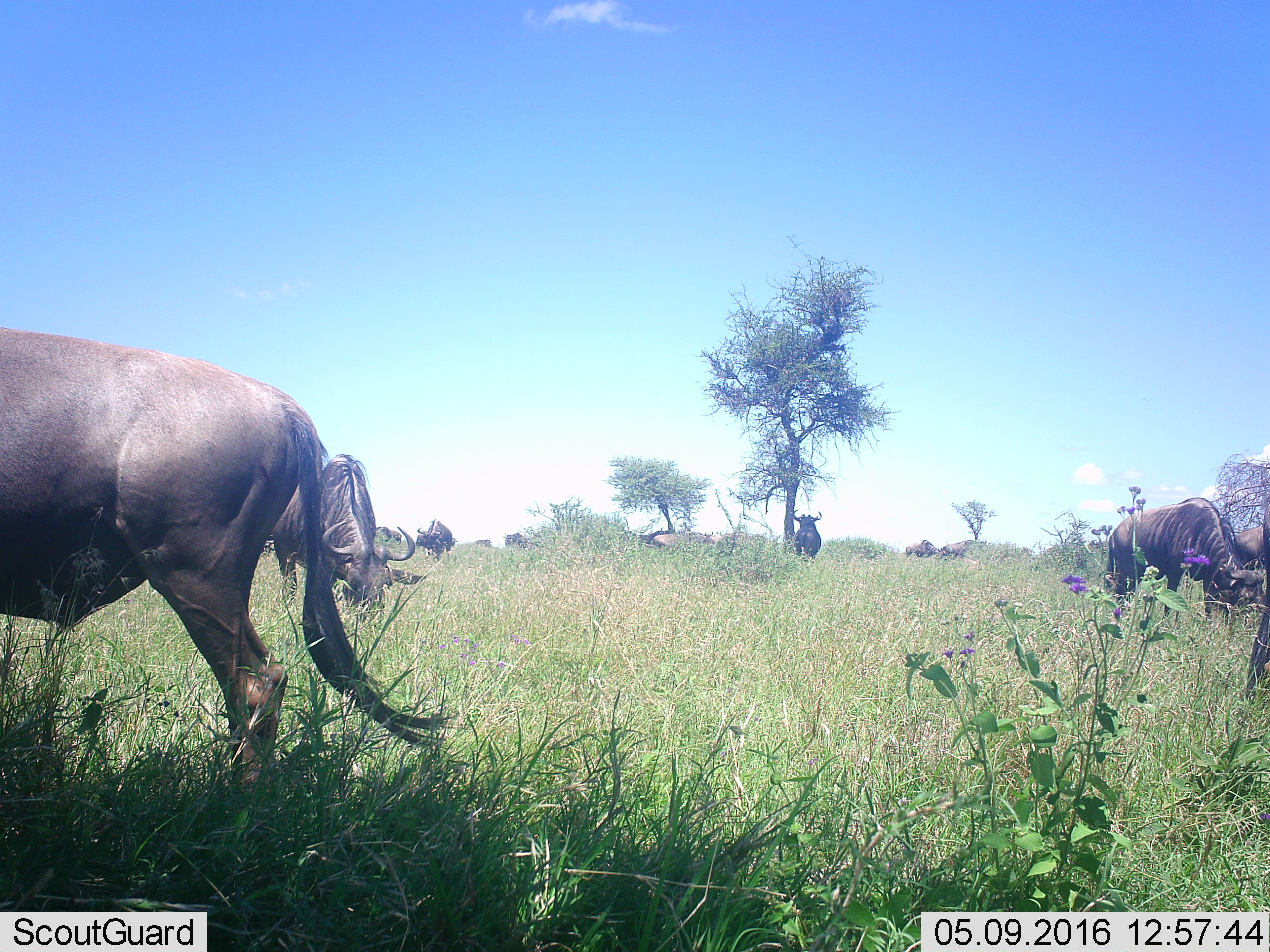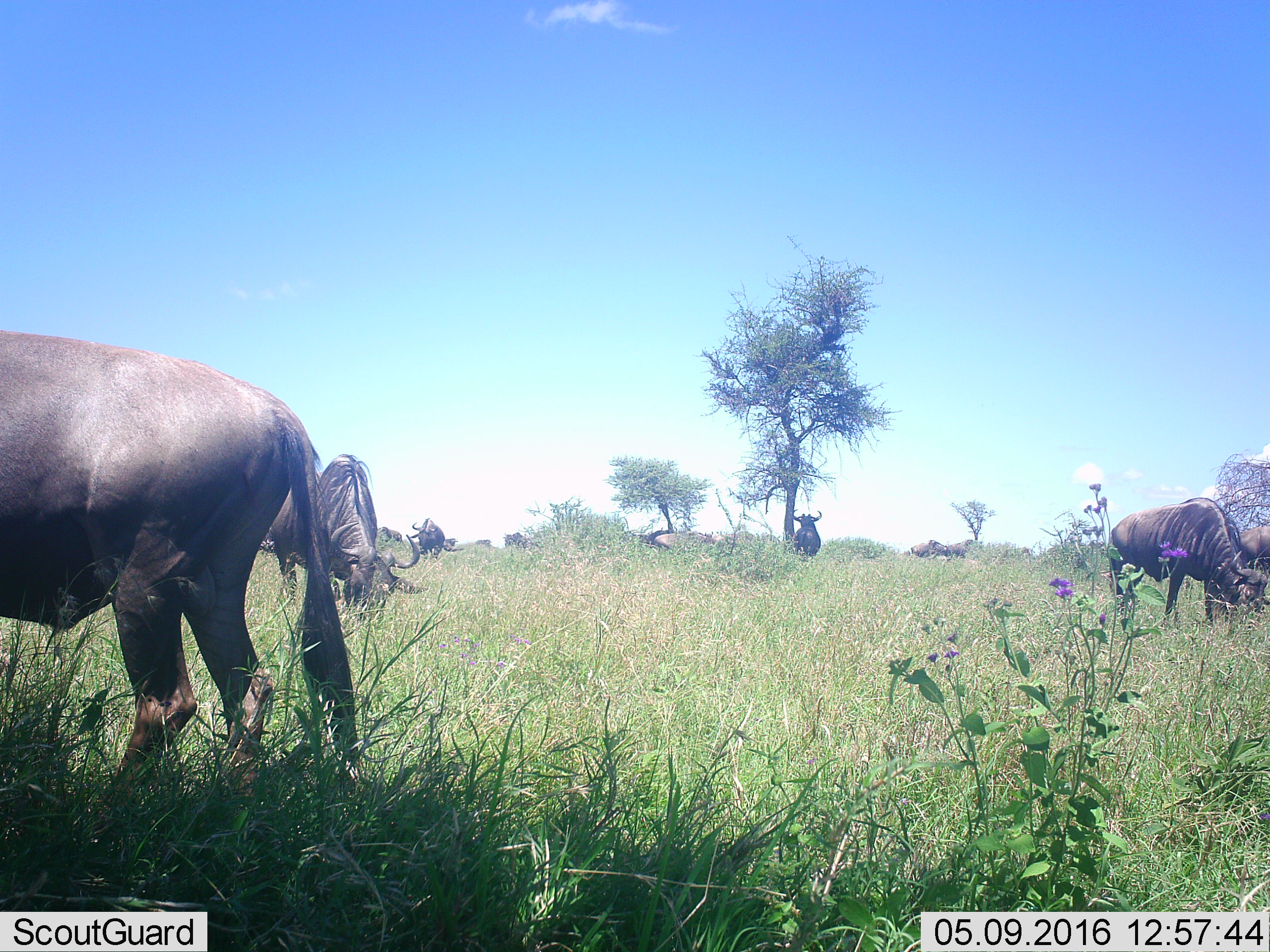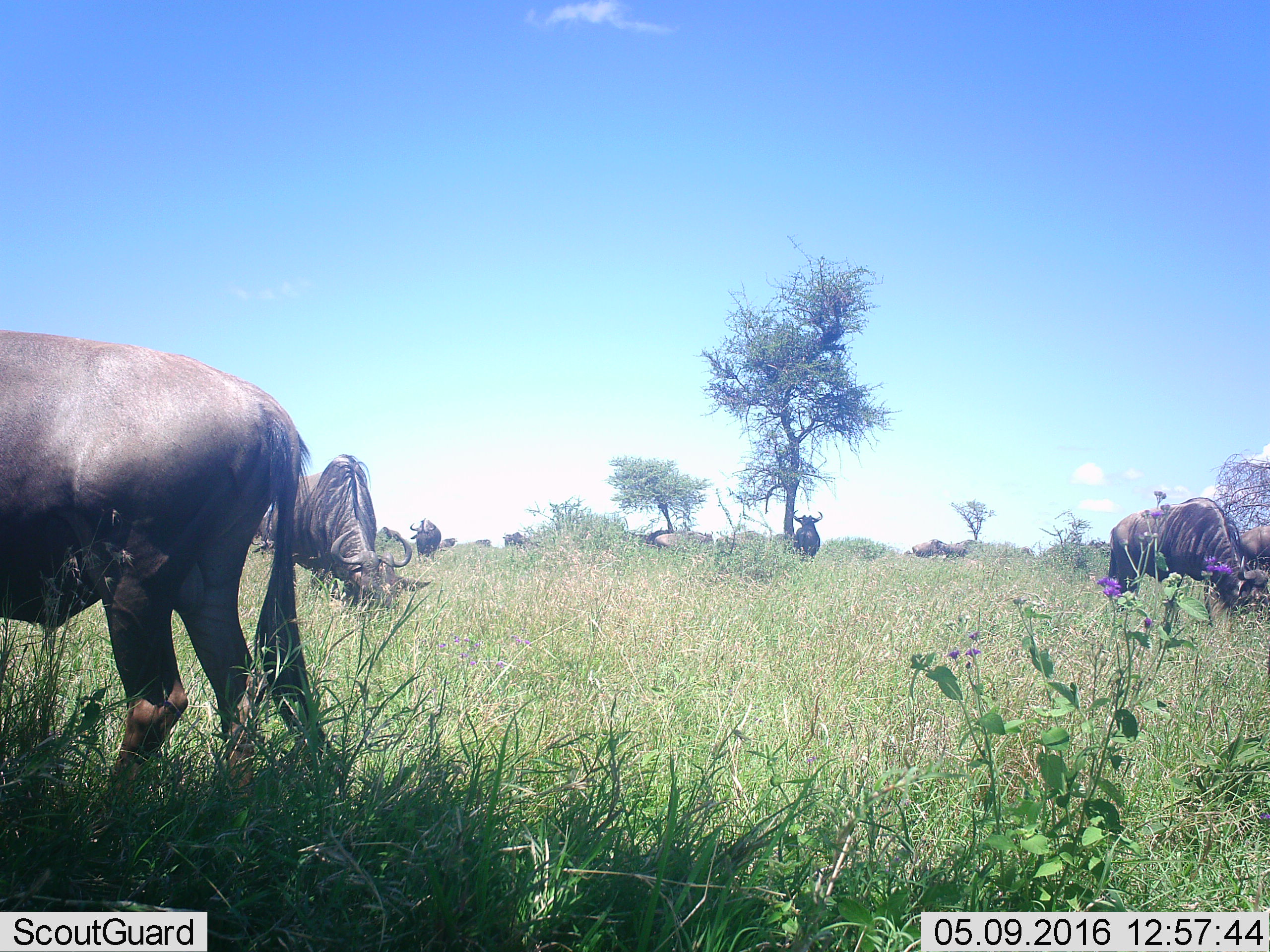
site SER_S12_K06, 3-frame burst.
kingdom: Animalia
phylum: Chordata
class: Mammalia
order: Artiodactyla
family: Bovidae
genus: Connochaetes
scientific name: Connochaetes taurinus taurinus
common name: blue wildebeest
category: wildebeestblue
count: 11-50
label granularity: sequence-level